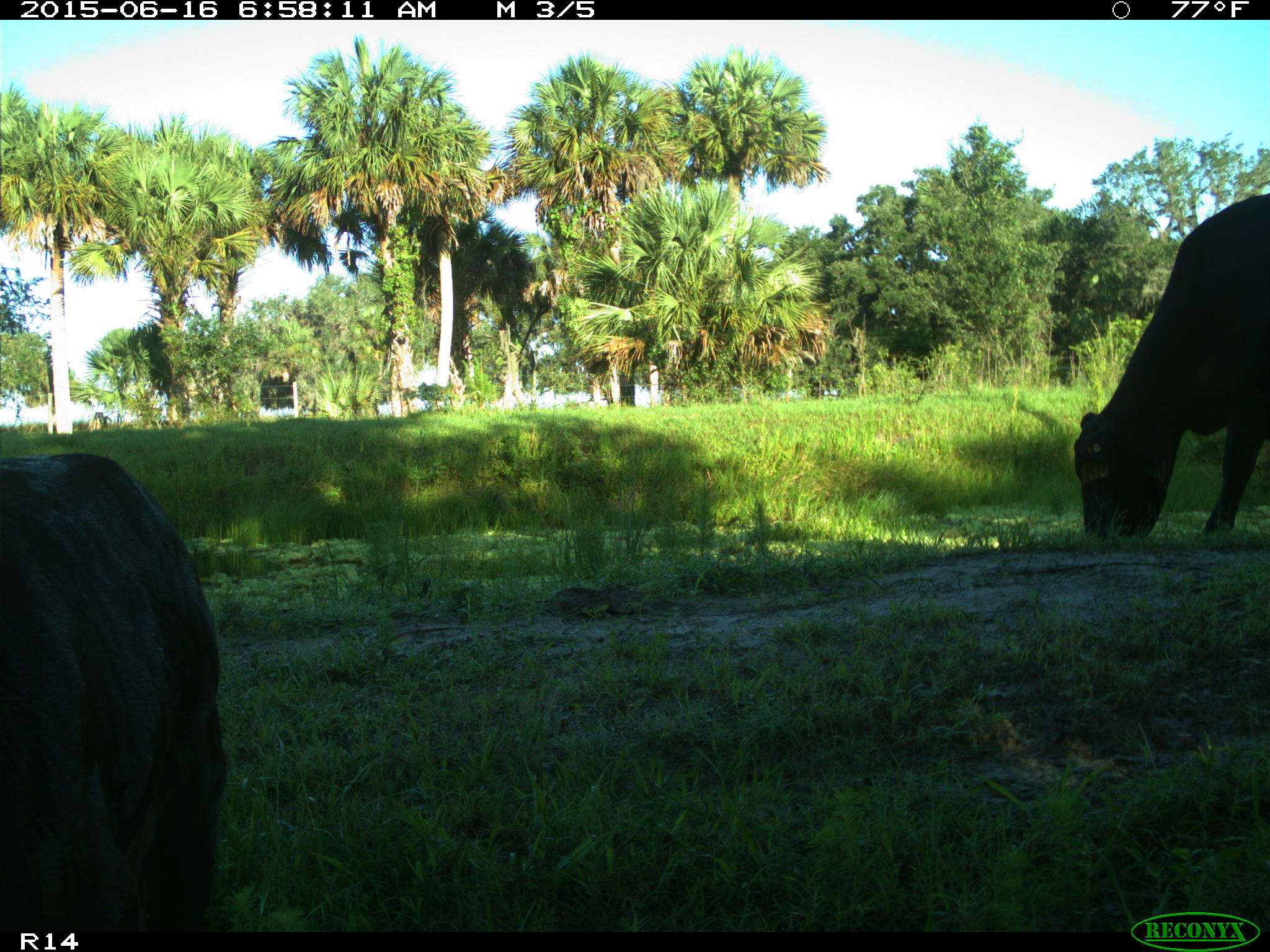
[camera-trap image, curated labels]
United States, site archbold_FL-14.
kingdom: Animalia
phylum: Chordata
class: Mammalia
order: Artiodactyla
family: Bovidae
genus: Bos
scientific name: Bos taurus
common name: domestic cow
Bos taurus (domestic cow).